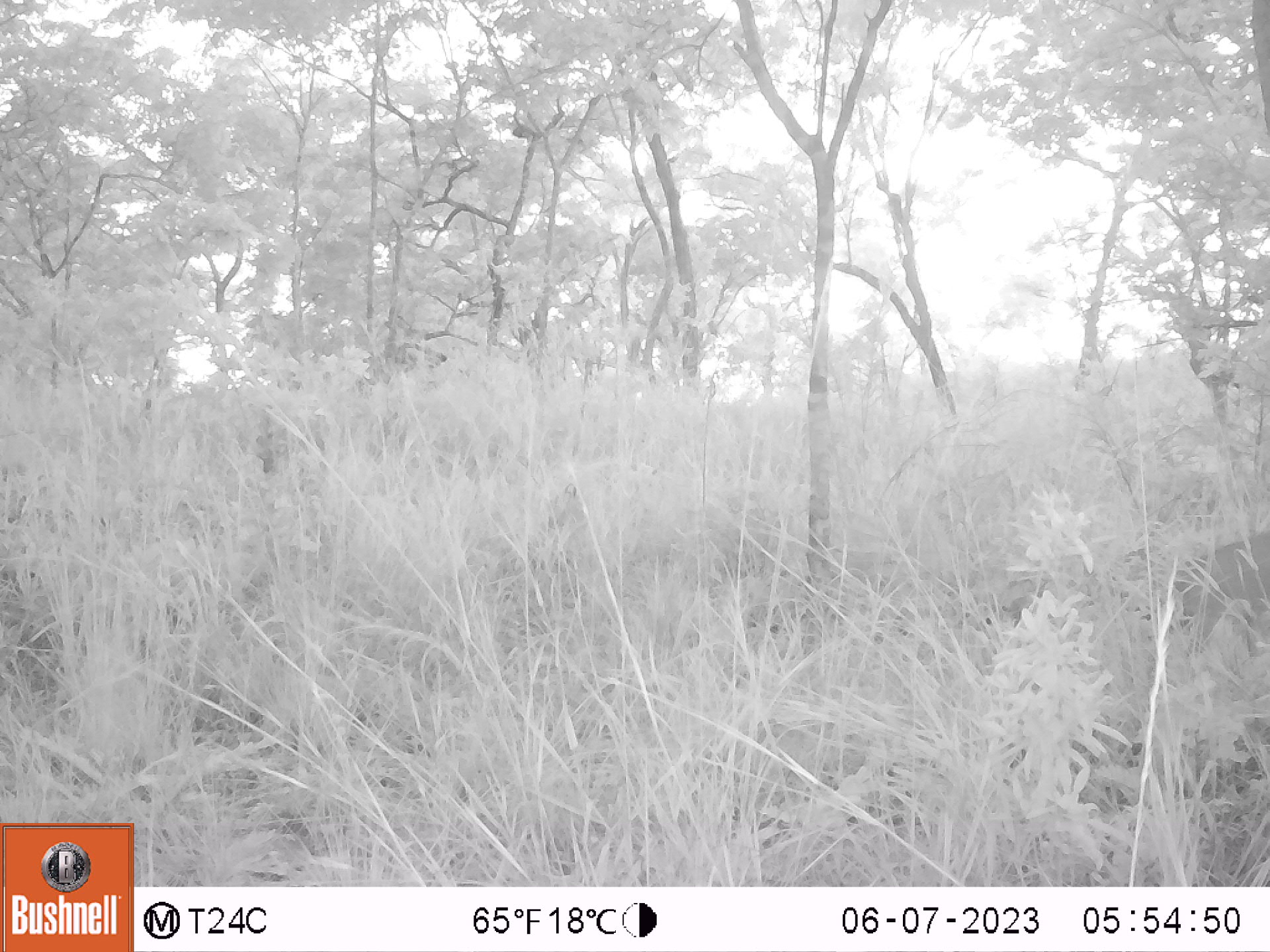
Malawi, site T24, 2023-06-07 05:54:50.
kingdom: Animalia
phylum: Chordata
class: Mammalia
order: Artiodactyla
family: Bovidae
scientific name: Antilopinae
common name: small antelope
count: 1